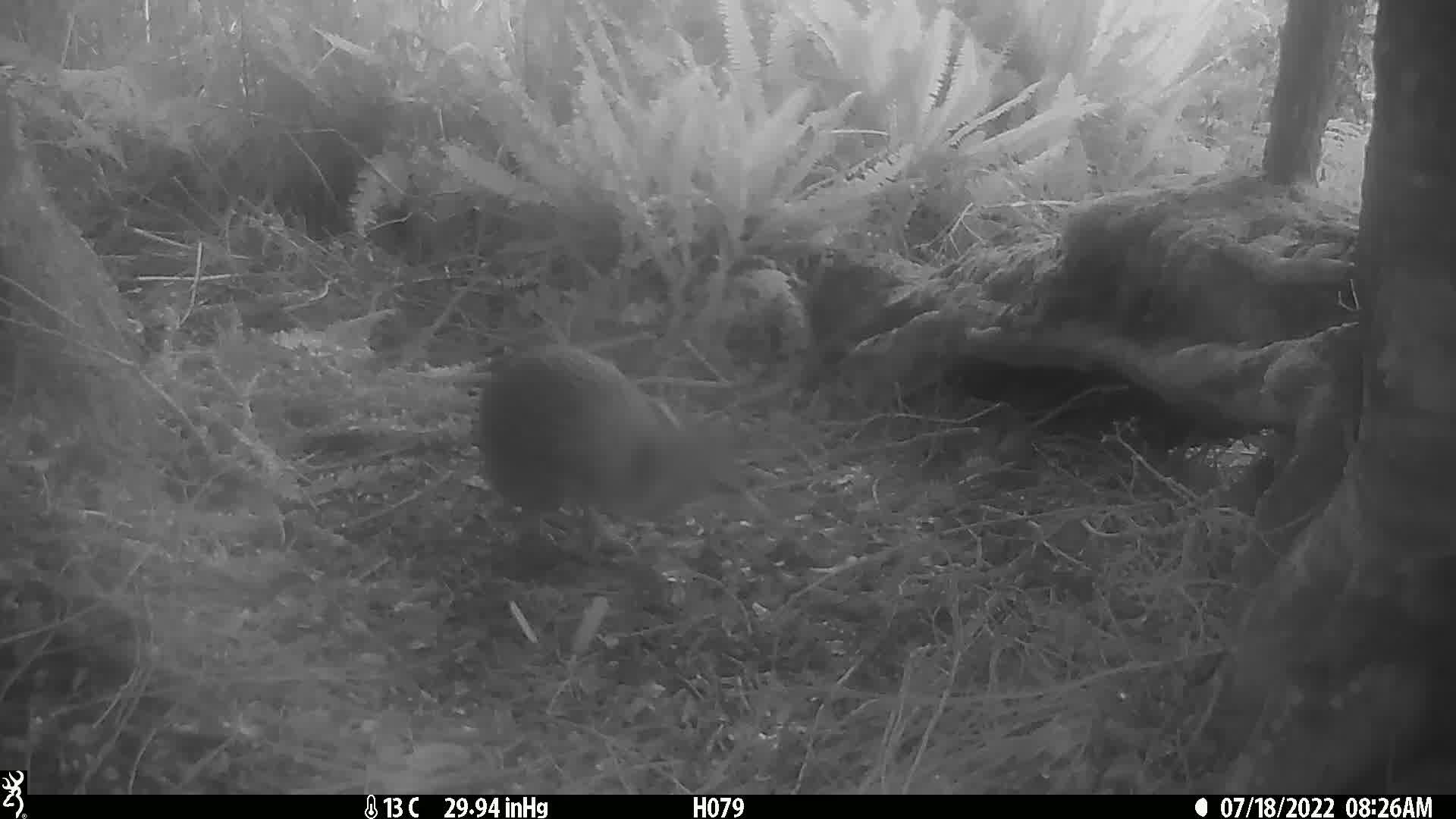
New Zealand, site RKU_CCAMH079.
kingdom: Animalia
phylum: Chordata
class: Aves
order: Apterygiformes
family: Apterygidae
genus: Apteryx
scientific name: Apteryx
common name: kiwi